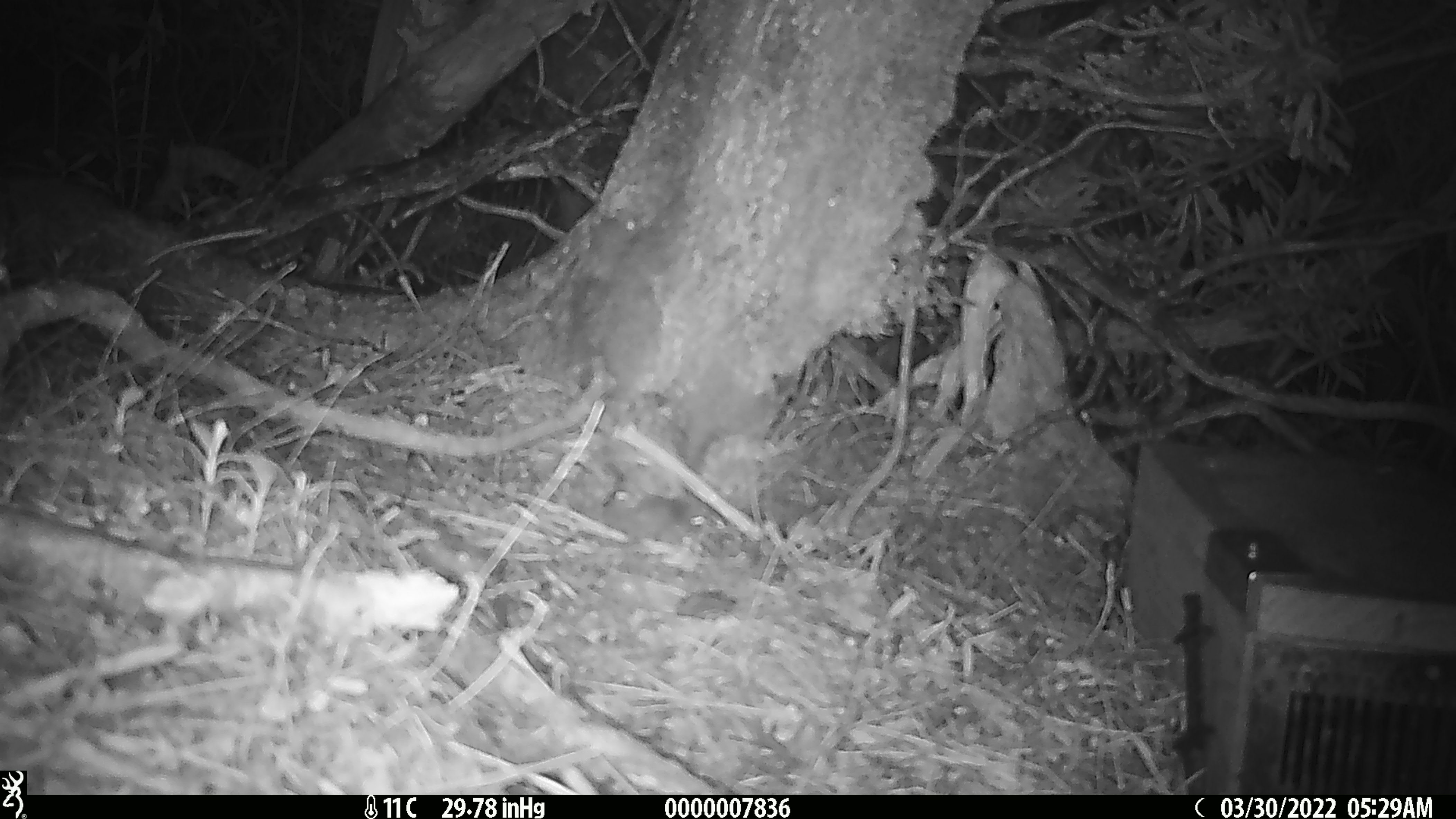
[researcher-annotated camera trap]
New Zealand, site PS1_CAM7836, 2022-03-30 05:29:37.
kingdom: Animalia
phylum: Chordata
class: Mammalia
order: Rodentia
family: Muridae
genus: Mus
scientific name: Mus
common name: mouse